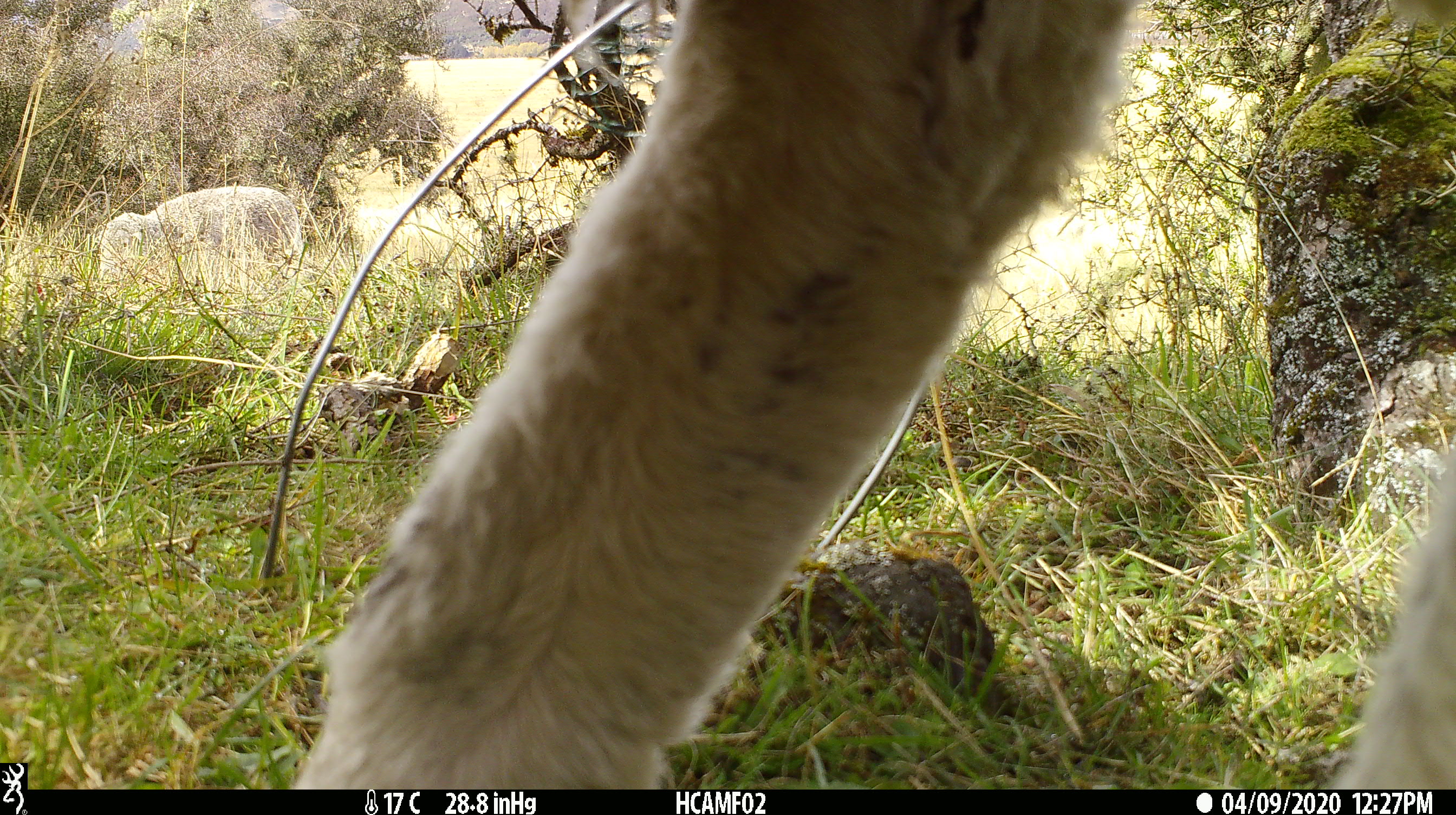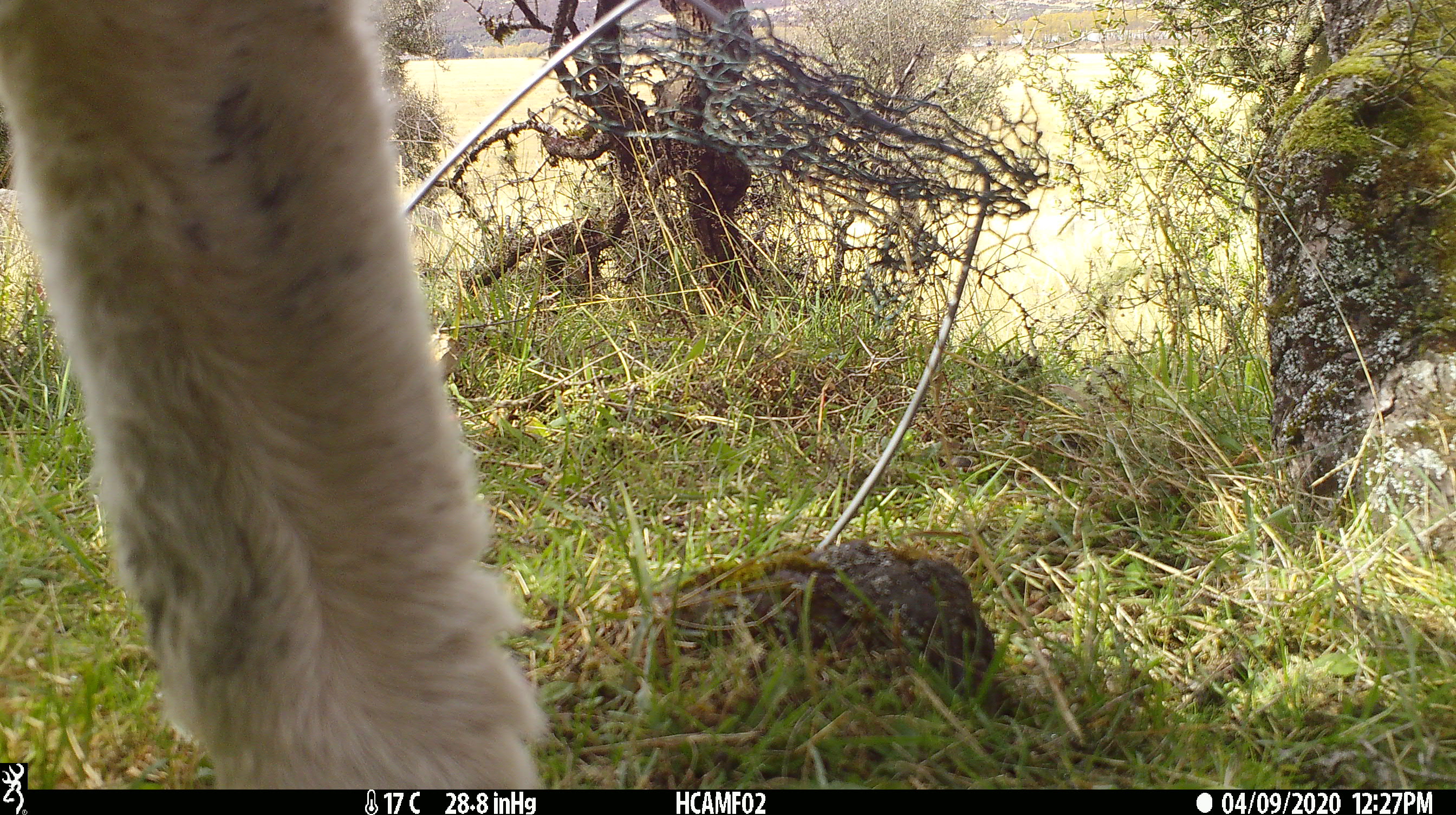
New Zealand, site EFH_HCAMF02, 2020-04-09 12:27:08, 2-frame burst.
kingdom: Animalia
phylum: Chordata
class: Mammalia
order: Artiodactyla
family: Bovidae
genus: Ovis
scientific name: Ovis aries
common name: domestic sheep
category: sheep